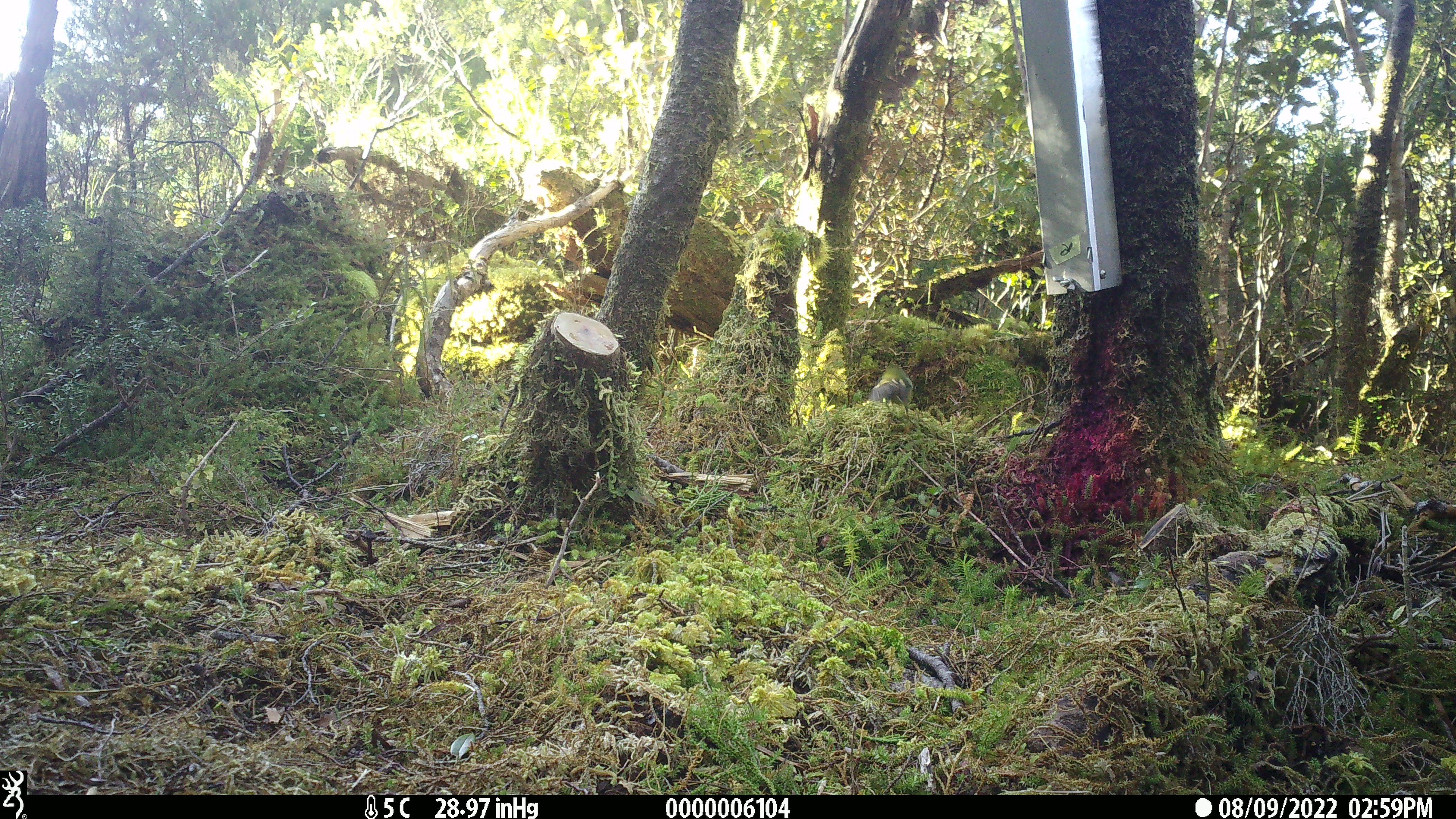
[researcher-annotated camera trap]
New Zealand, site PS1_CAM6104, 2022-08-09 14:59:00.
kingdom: Animalia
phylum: Chordata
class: Aves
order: Passeriformes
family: Acanthisittidae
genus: Acanthisitta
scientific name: Acanthisitta chloris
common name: rifleman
Rifleman (Acanthisitta chloris).